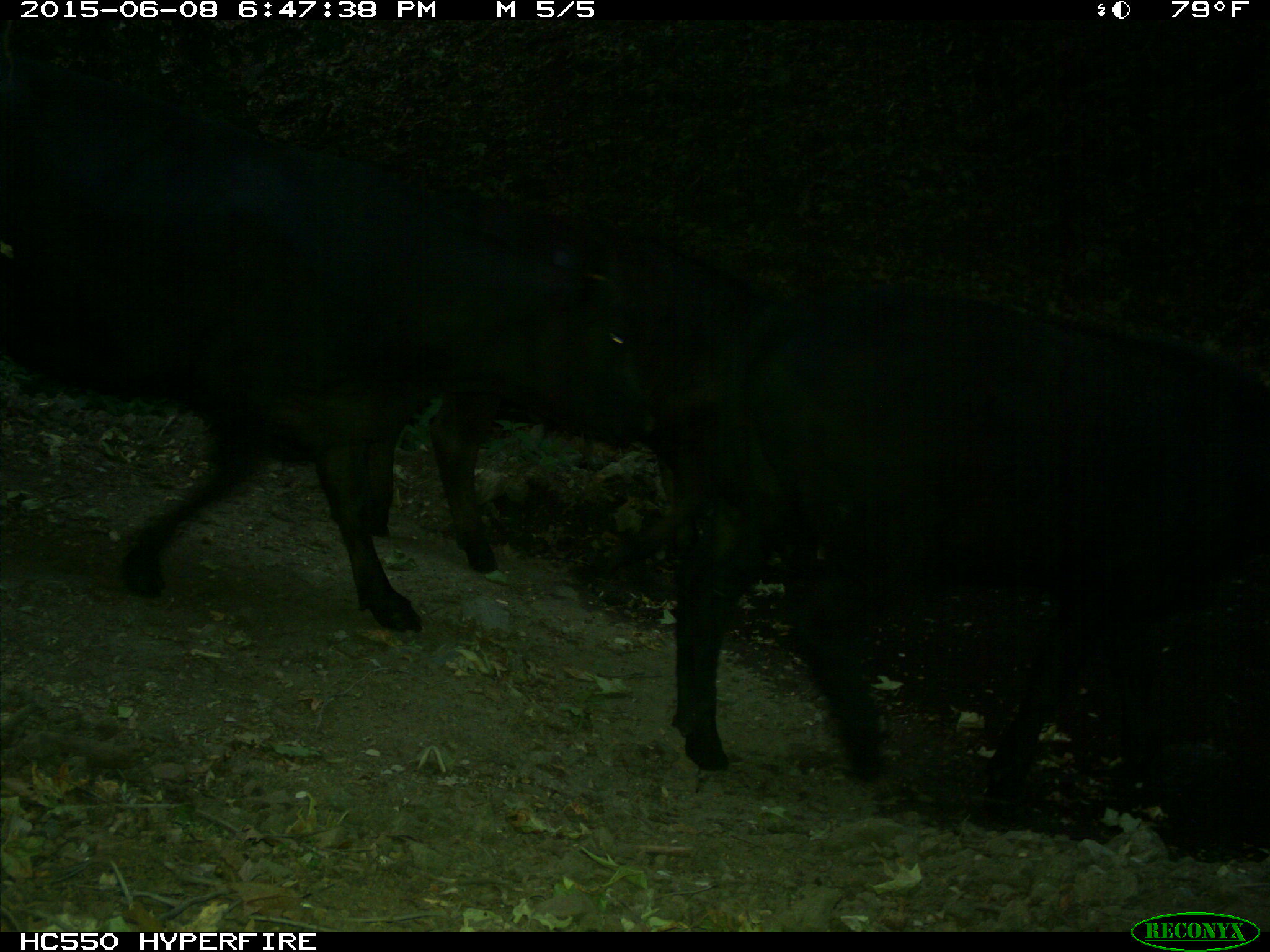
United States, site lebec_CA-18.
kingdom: Animalia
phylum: Chordata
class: Mammalia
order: Artiodactyla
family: Bovidae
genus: Bos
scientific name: Bos taurus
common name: domestic cow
Bos taurus (domestic cow).